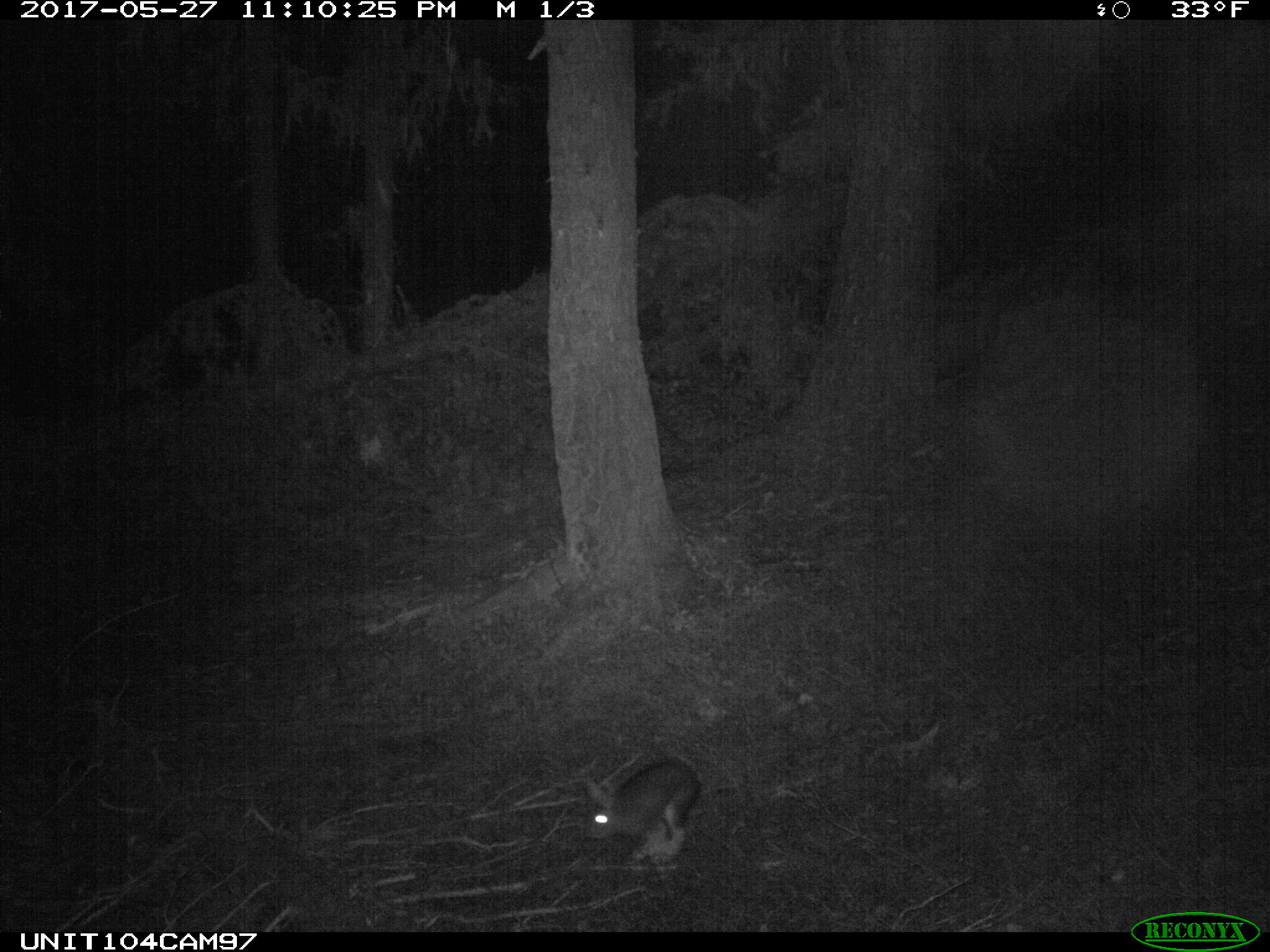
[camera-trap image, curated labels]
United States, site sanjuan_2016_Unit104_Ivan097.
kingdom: Animalia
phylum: Chordata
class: Mammalia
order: Lagomorpha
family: Leporidae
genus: Lepus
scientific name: Lepus americanus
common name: snowshoe hare